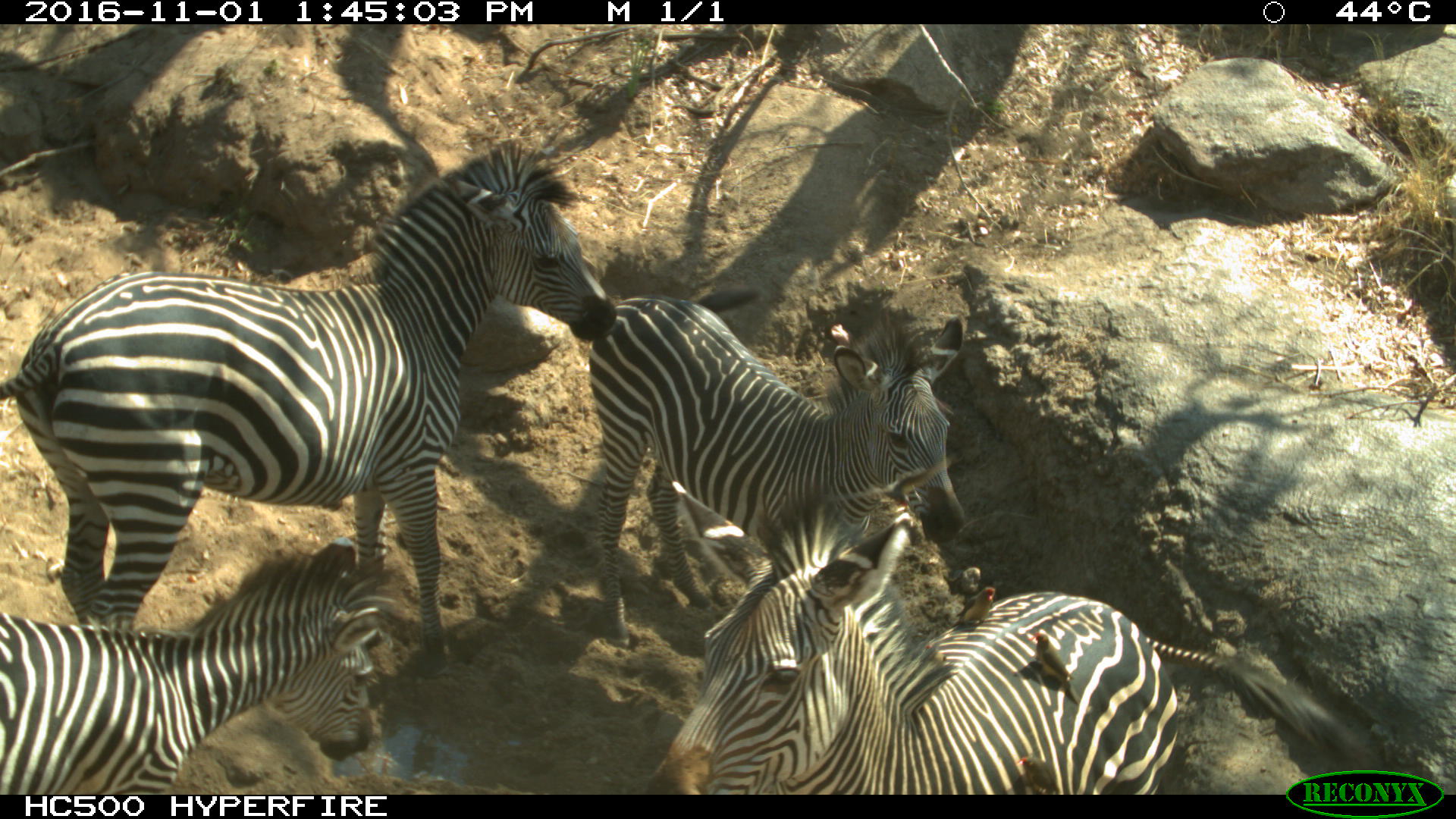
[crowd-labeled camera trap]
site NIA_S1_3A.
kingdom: Animalia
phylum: Chordata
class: Mammalia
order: Perissodactyla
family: Equidae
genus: Equus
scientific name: Equus quagga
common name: plains zebra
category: zebraplains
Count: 4.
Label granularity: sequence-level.